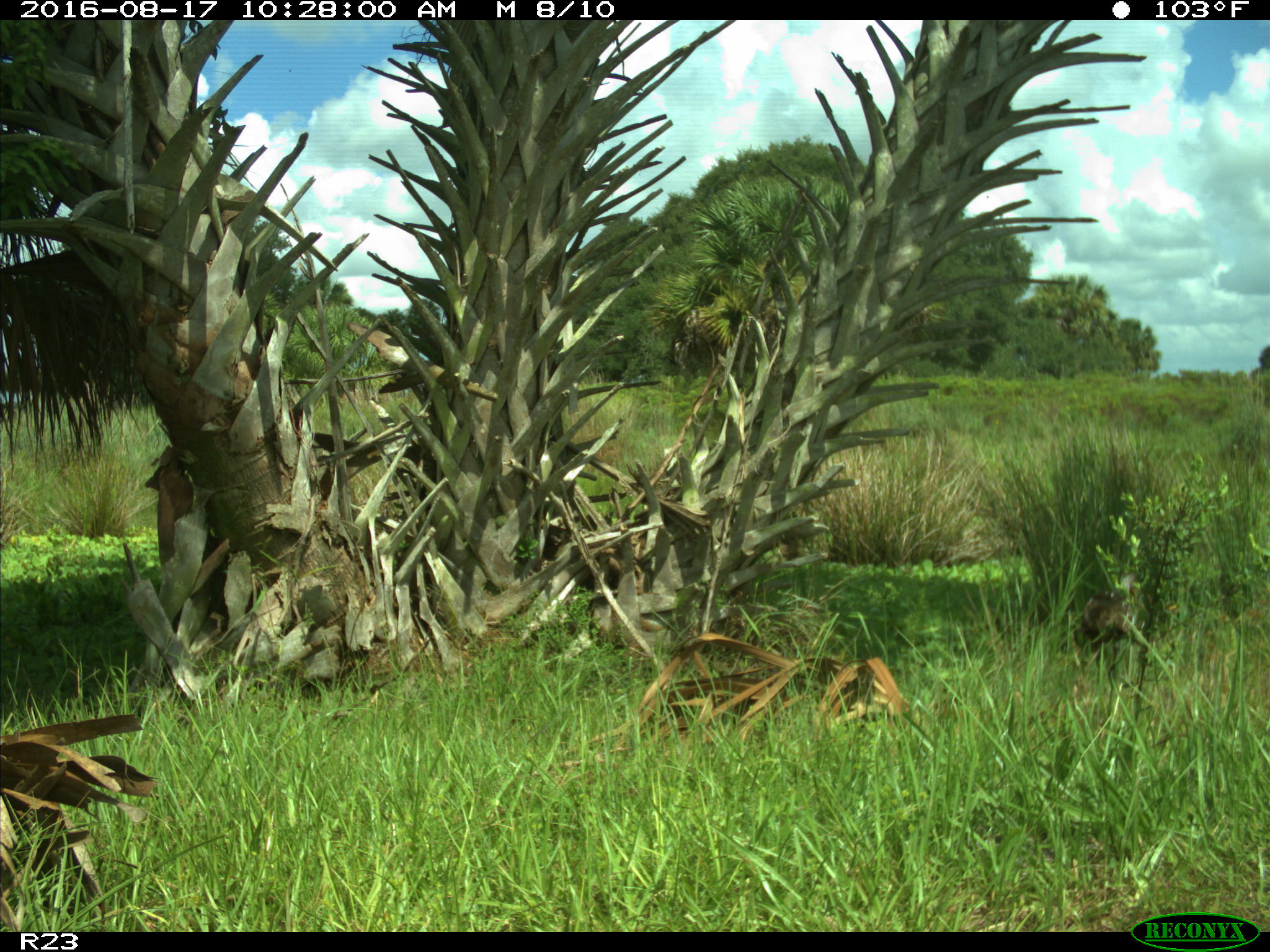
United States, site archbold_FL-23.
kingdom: Animalia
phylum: Chordata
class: Aves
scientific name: Aves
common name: birds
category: unidentified bird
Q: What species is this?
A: Unidentified bird (birds) (Aves).